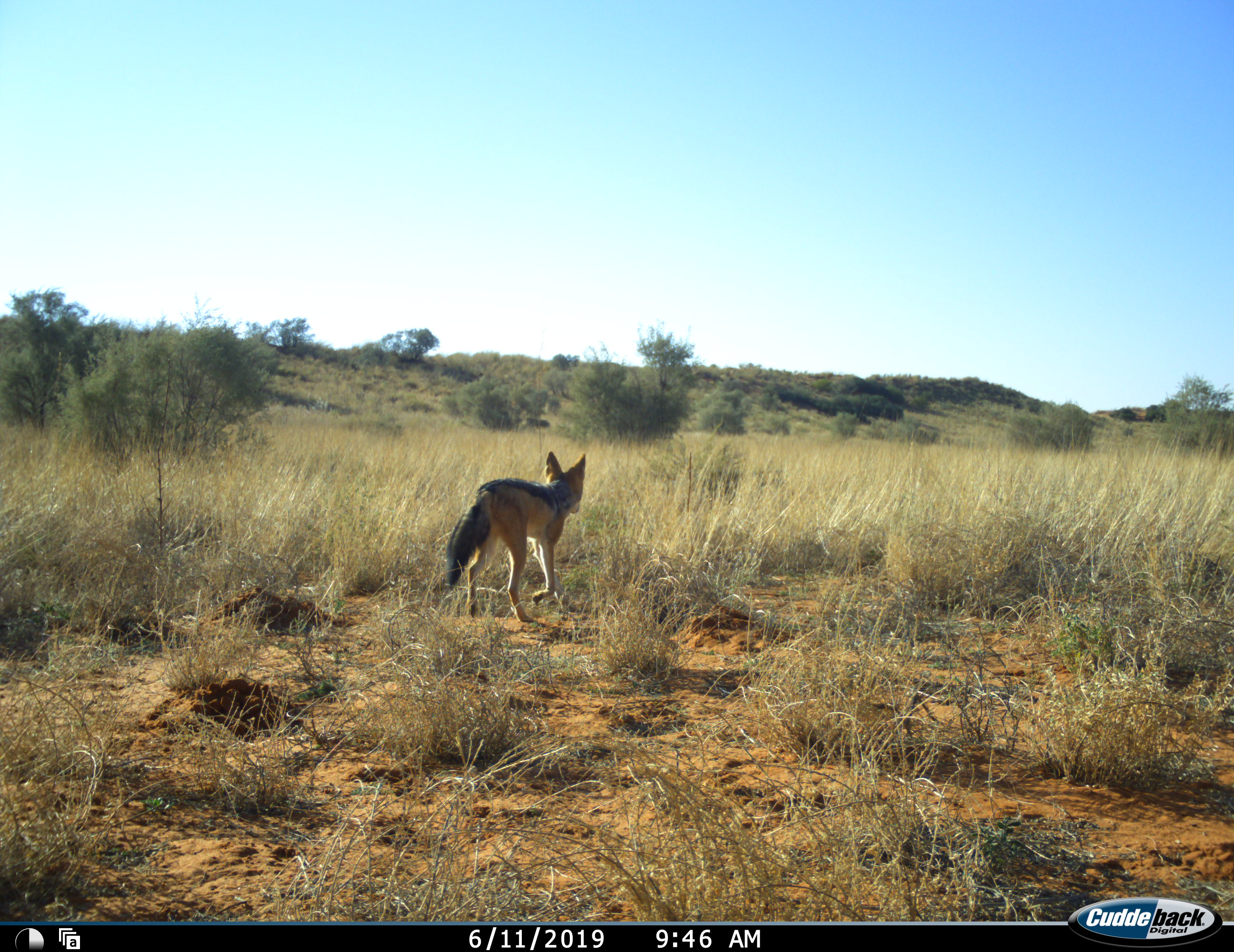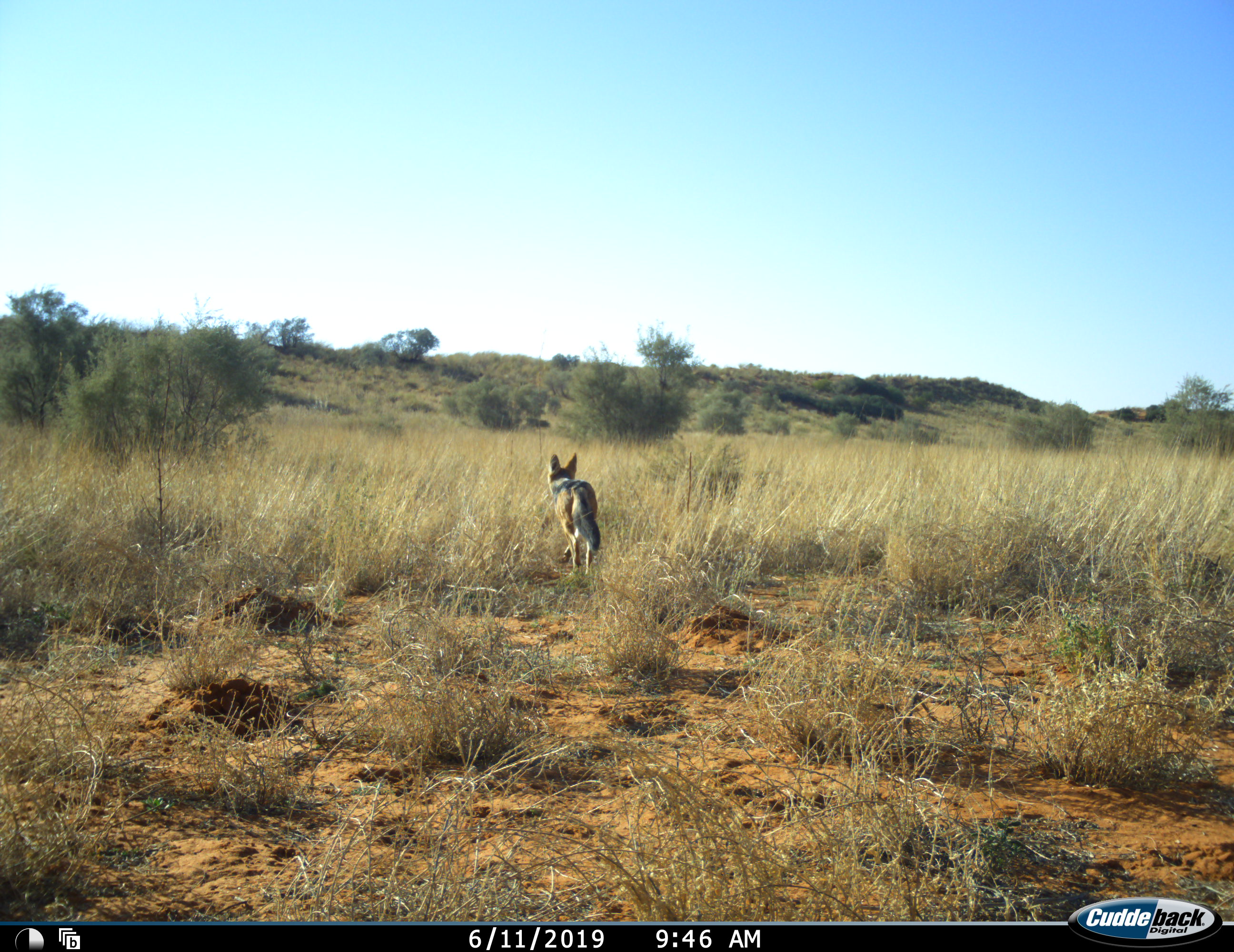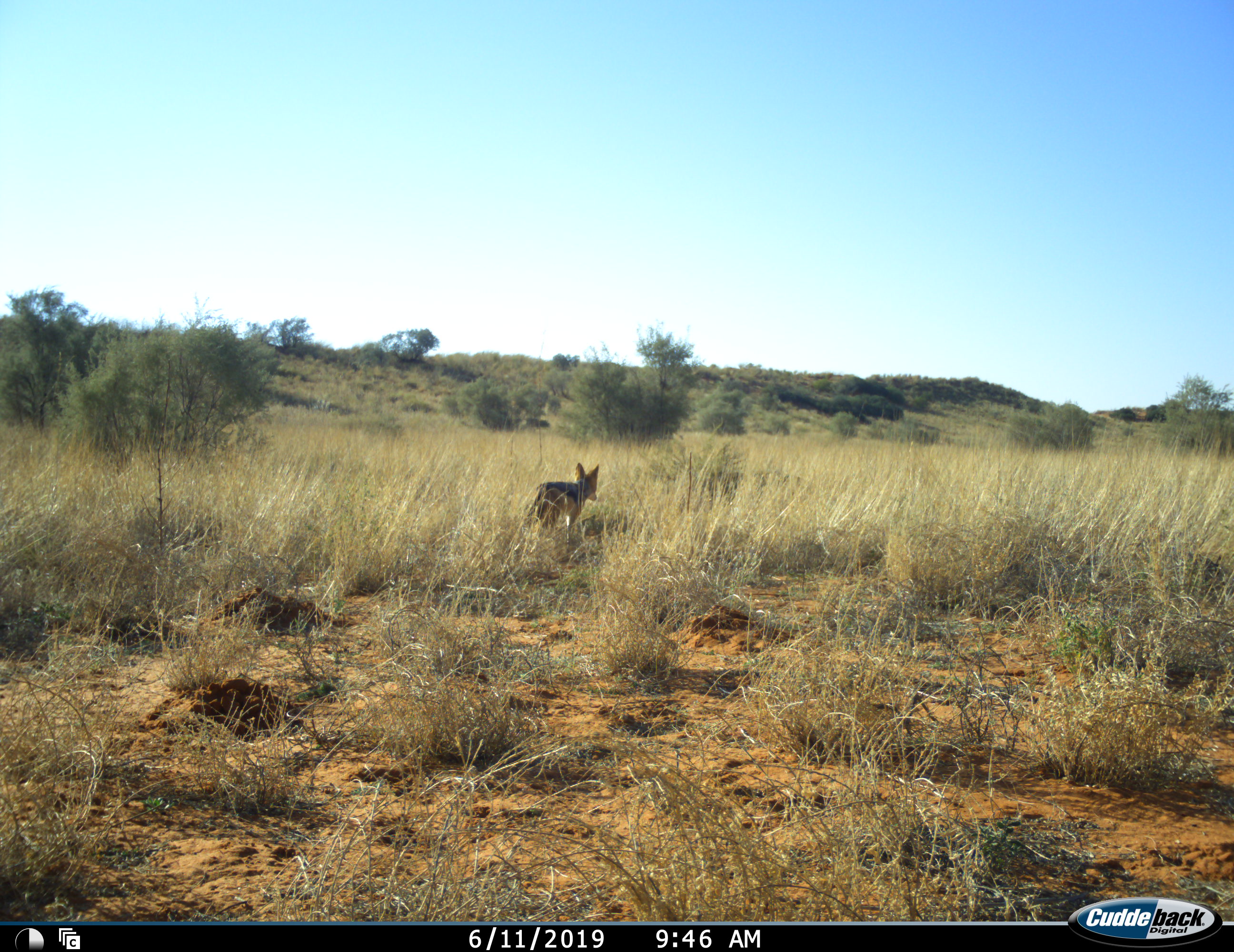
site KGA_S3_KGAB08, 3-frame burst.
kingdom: Animalia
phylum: Chordata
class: Mammalia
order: Carnivora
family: Canidae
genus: Lupulella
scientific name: Lupulella mesomelas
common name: black-backed jackal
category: jackalblackbacked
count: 1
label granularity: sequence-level